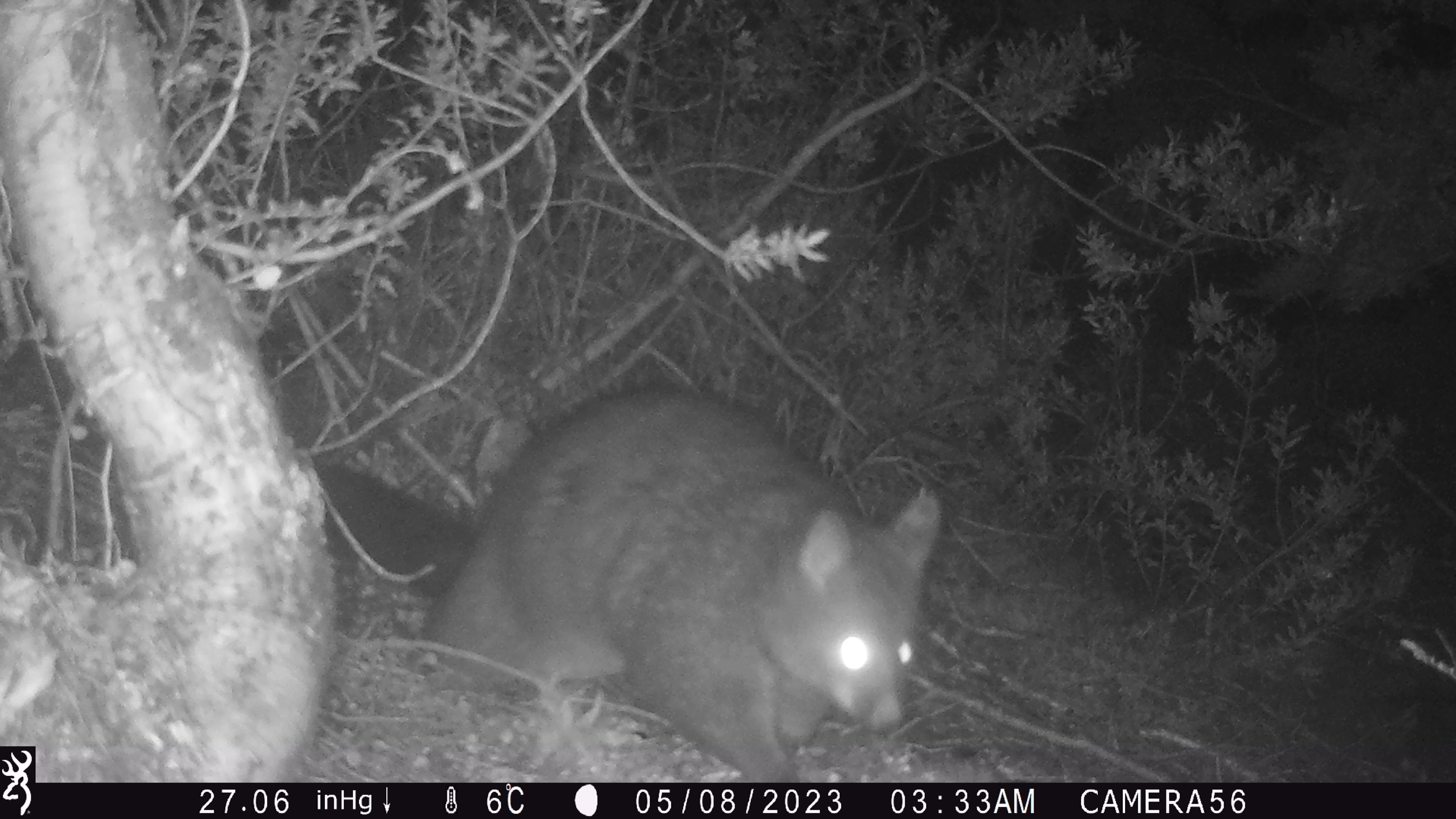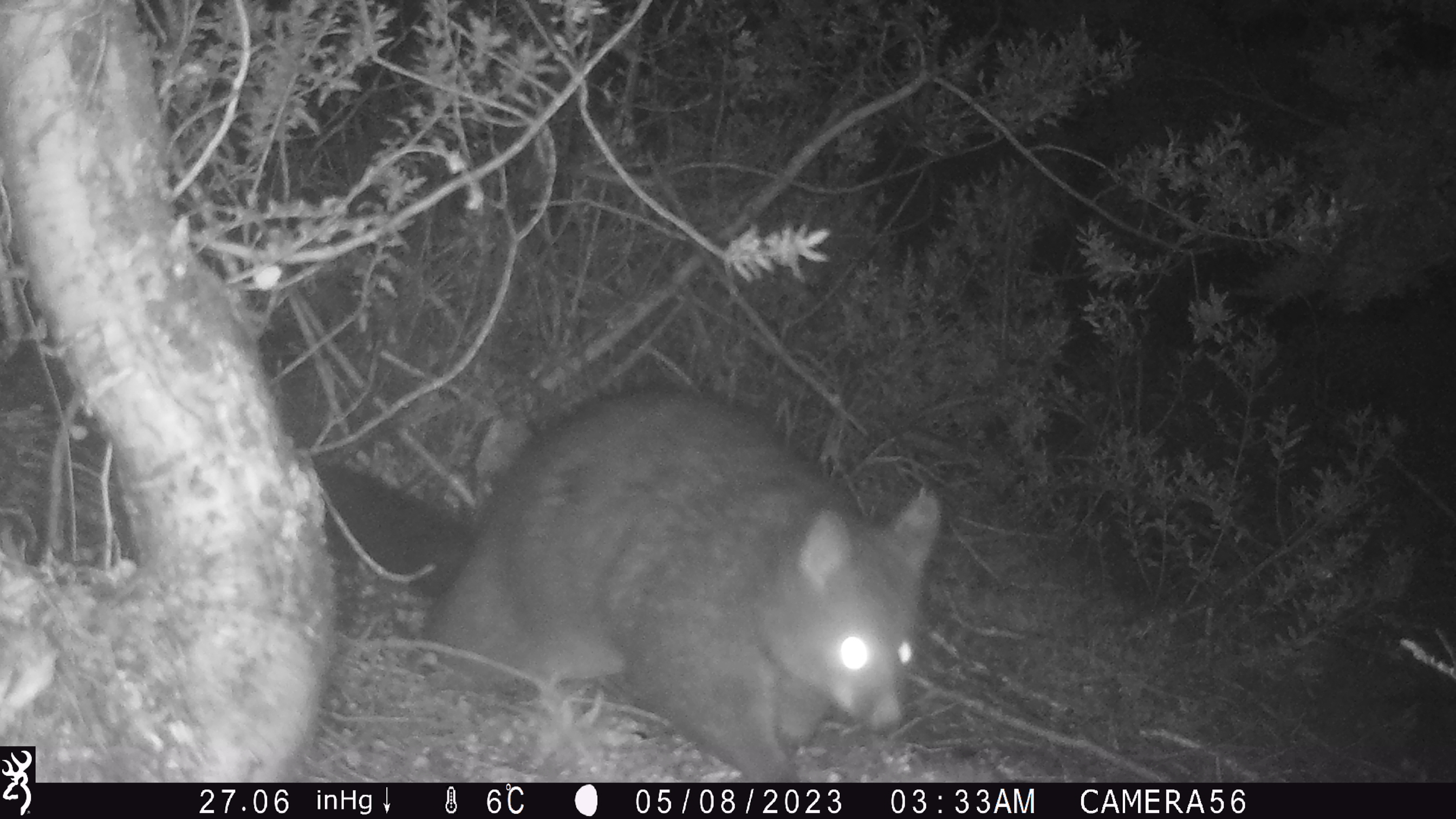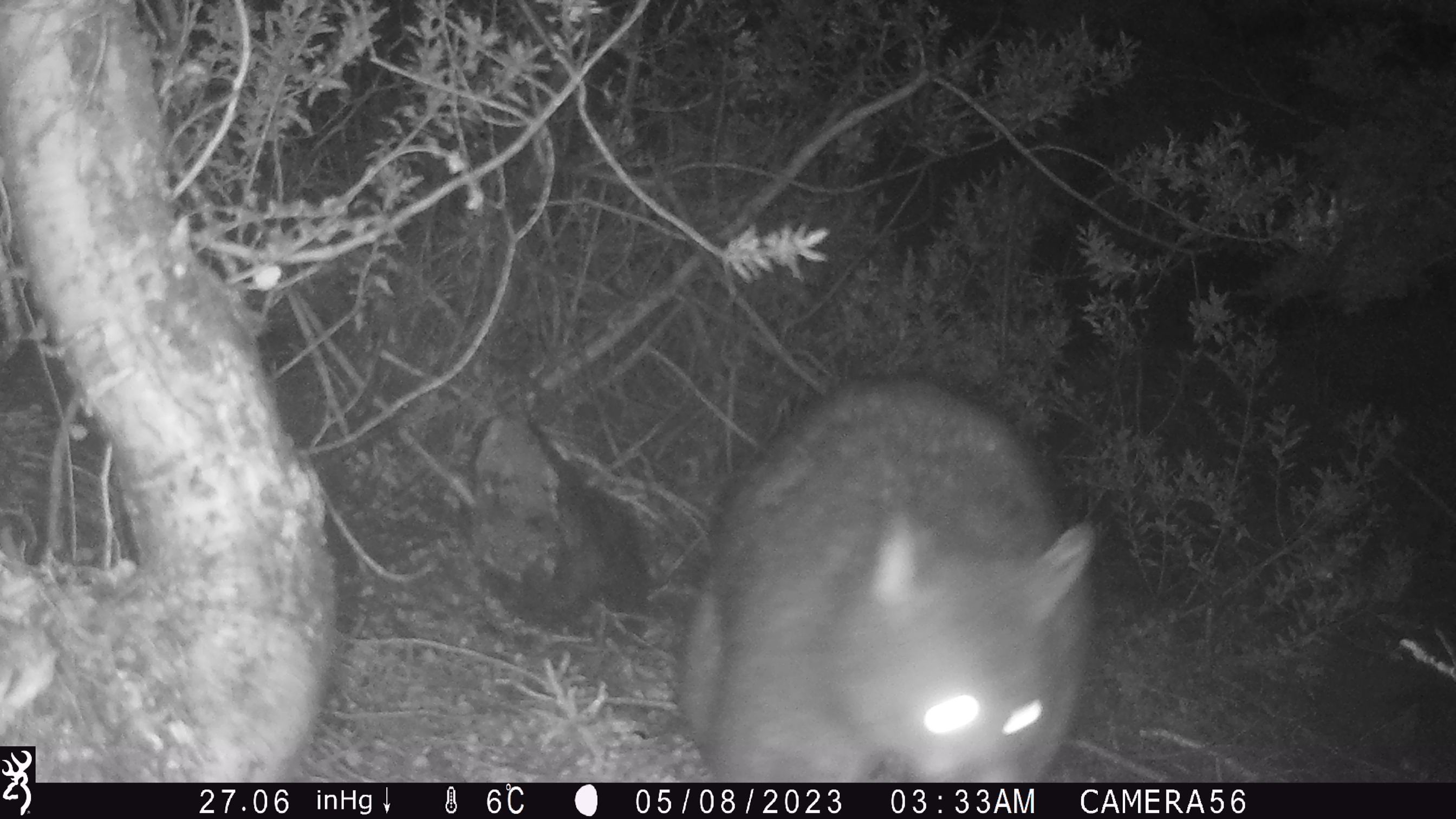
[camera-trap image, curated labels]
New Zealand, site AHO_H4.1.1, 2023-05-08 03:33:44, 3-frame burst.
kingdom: Animalia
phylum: Chordata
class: Mammalia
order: Diprotodontia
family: Phalangeridae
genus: Trichosurus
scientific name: Trichosurus vulpecula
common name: common brushtail possum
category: possum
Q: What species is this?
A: Possum (common brushtail possum) (Trichosurus vulpecula).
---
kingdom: Animalia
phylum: Chordata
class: Mammalia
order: Carnivora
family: Mustelidae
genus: Mustela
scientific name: Mustela erminea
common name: stoat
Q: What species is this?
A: Stoat (Mustela erminea).